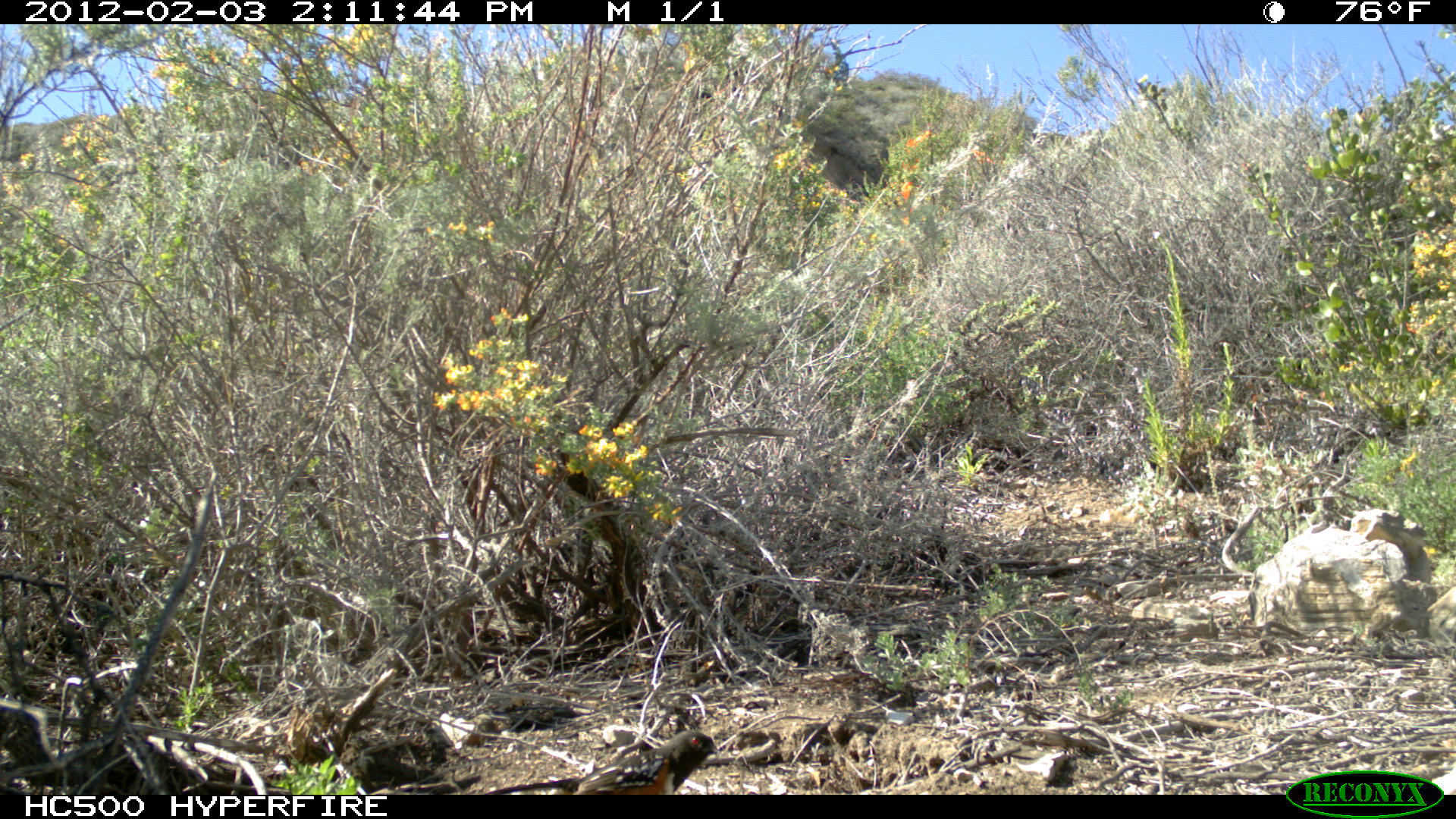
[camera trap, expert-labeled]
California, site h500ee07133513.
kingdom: Animalia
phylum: Chordata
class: Aves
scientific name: Aves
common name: bird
Bird (Aves).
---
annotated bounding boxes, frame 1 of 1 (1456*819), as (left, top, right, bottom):
bird: (484, 729, 723, 794)